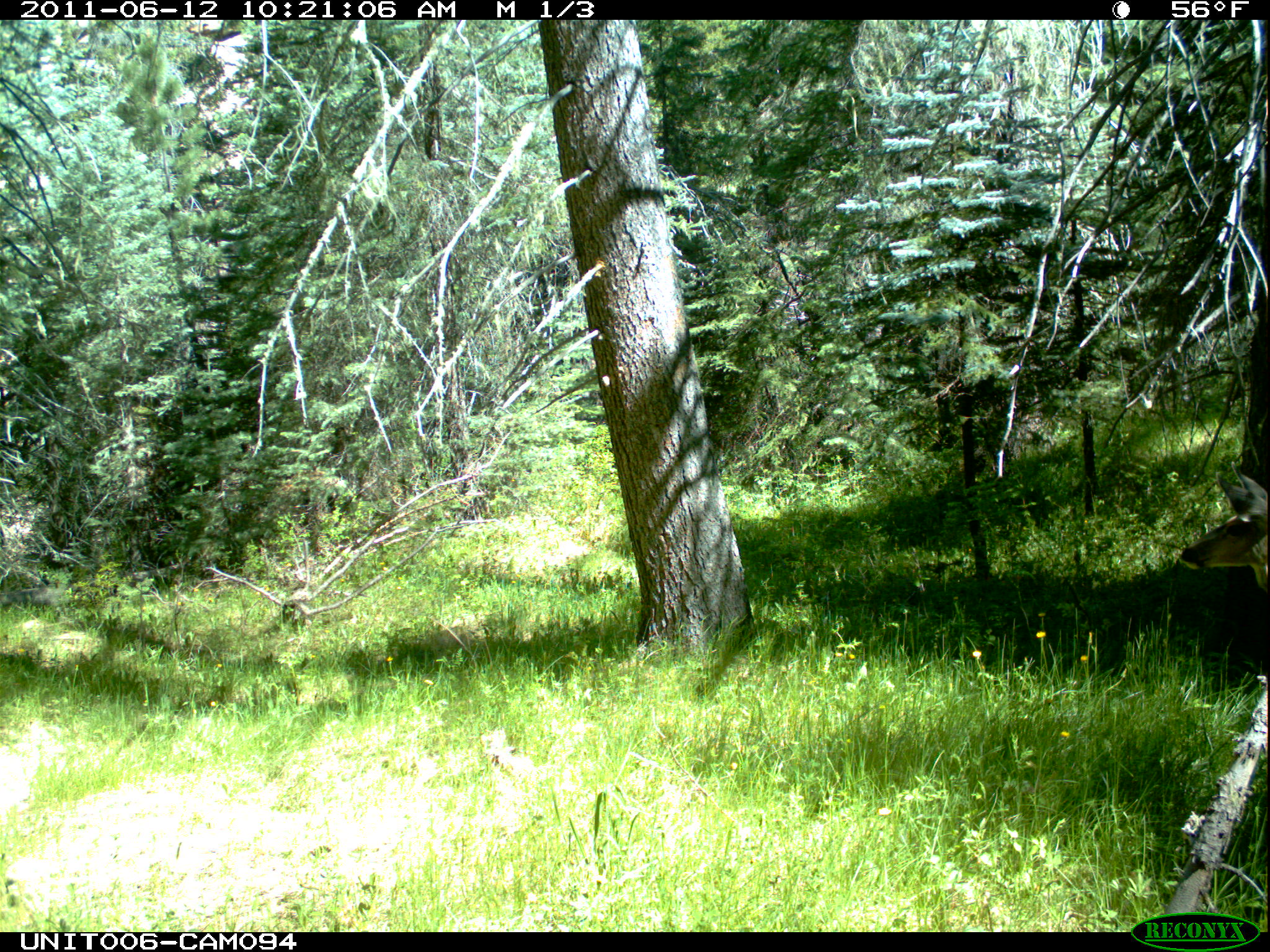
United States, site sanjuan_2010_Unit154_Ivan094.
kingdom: Animalia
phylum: Chordata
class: Mammalia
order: Artiodactyla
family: Cervidae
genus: Odocoileus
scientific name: Odocoileus hemionus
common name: mule deer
Odocoileus hemionus (mule deer).